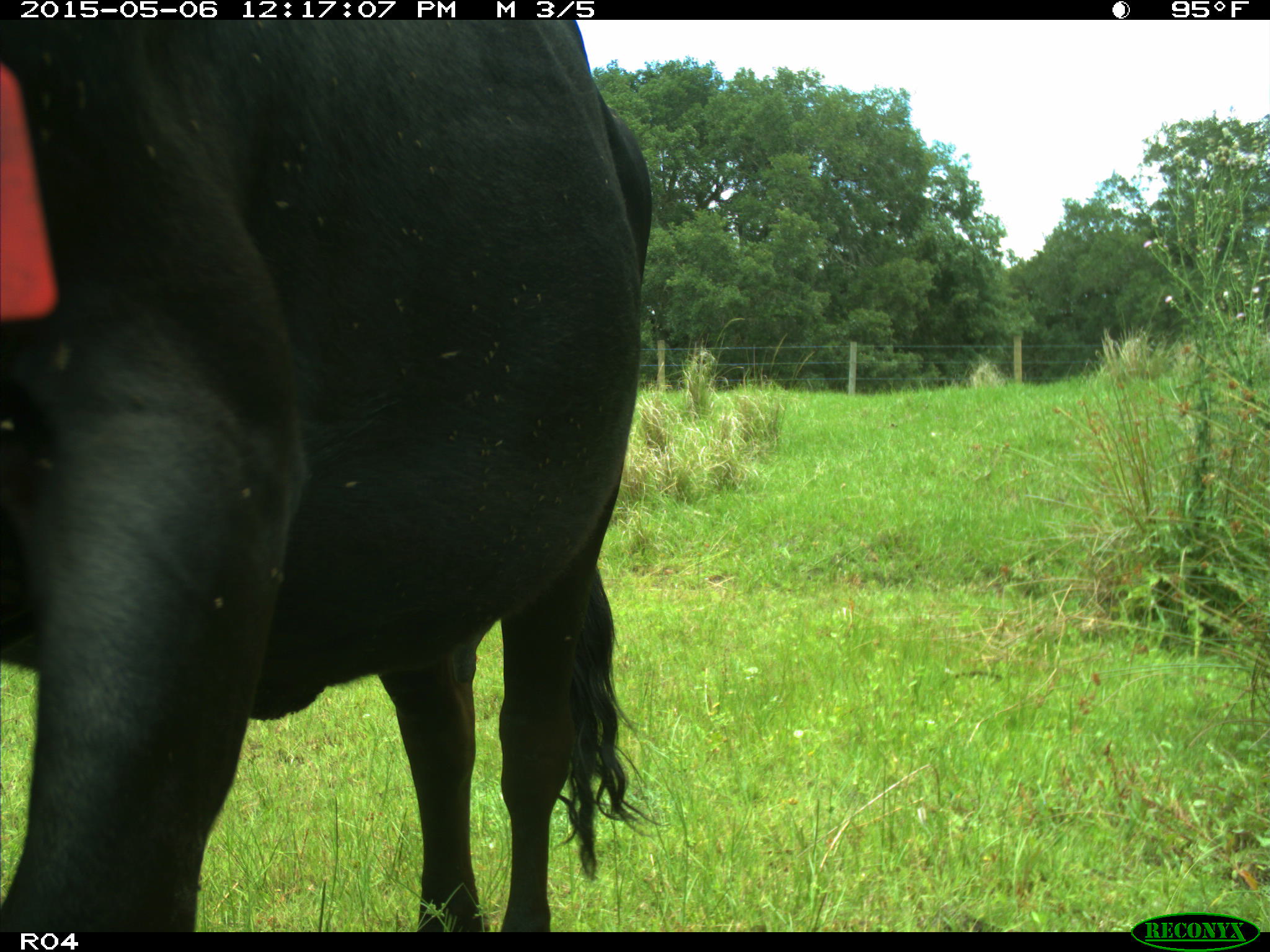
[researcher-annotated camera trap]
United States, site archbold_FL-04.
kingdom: Animalia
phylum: Chordata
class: Mammalia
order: Artiodactyla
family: Bovidae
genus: Bos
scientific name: Bos taurus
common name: domestic cow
Bos taurus (domestic cow).